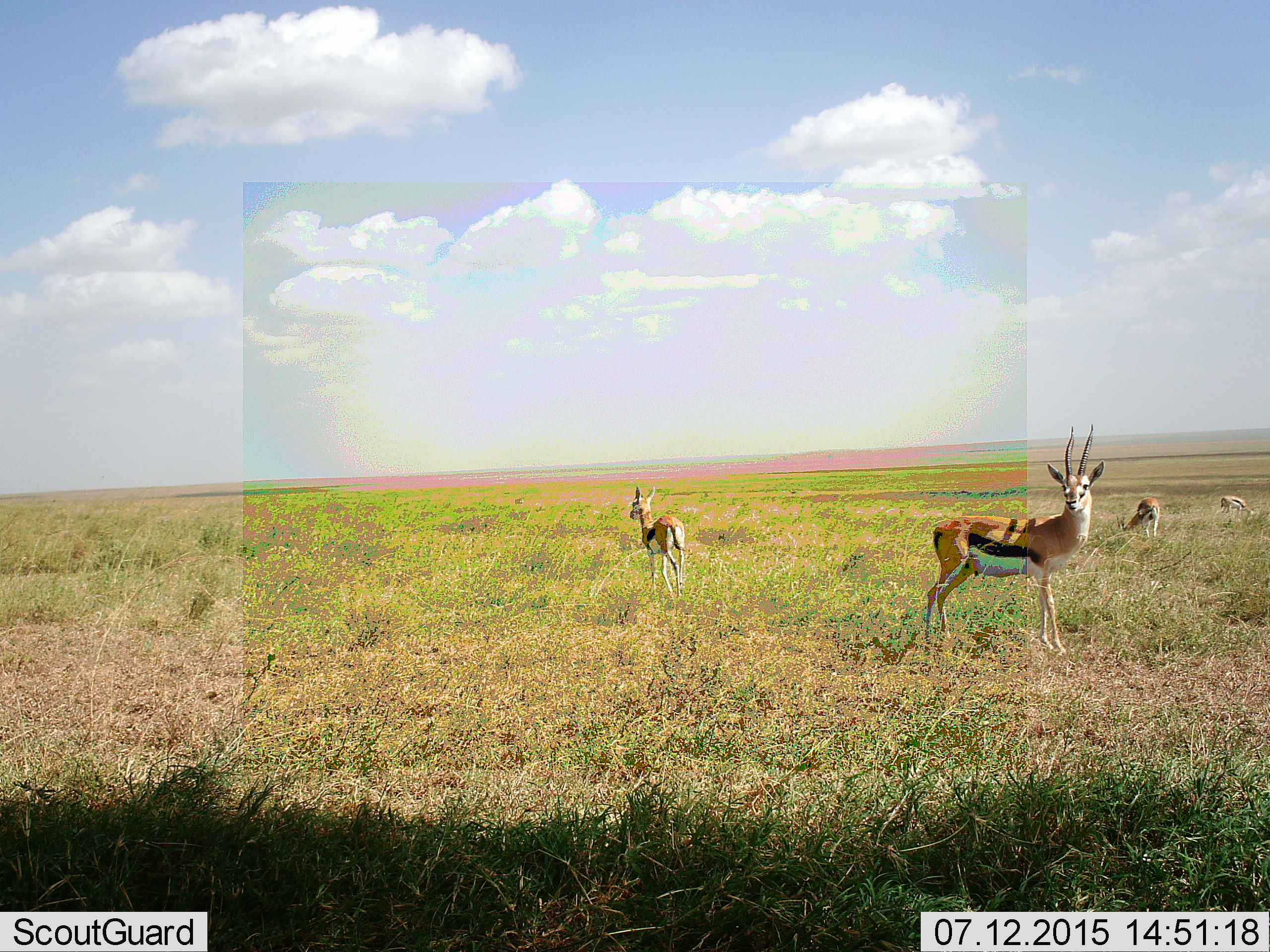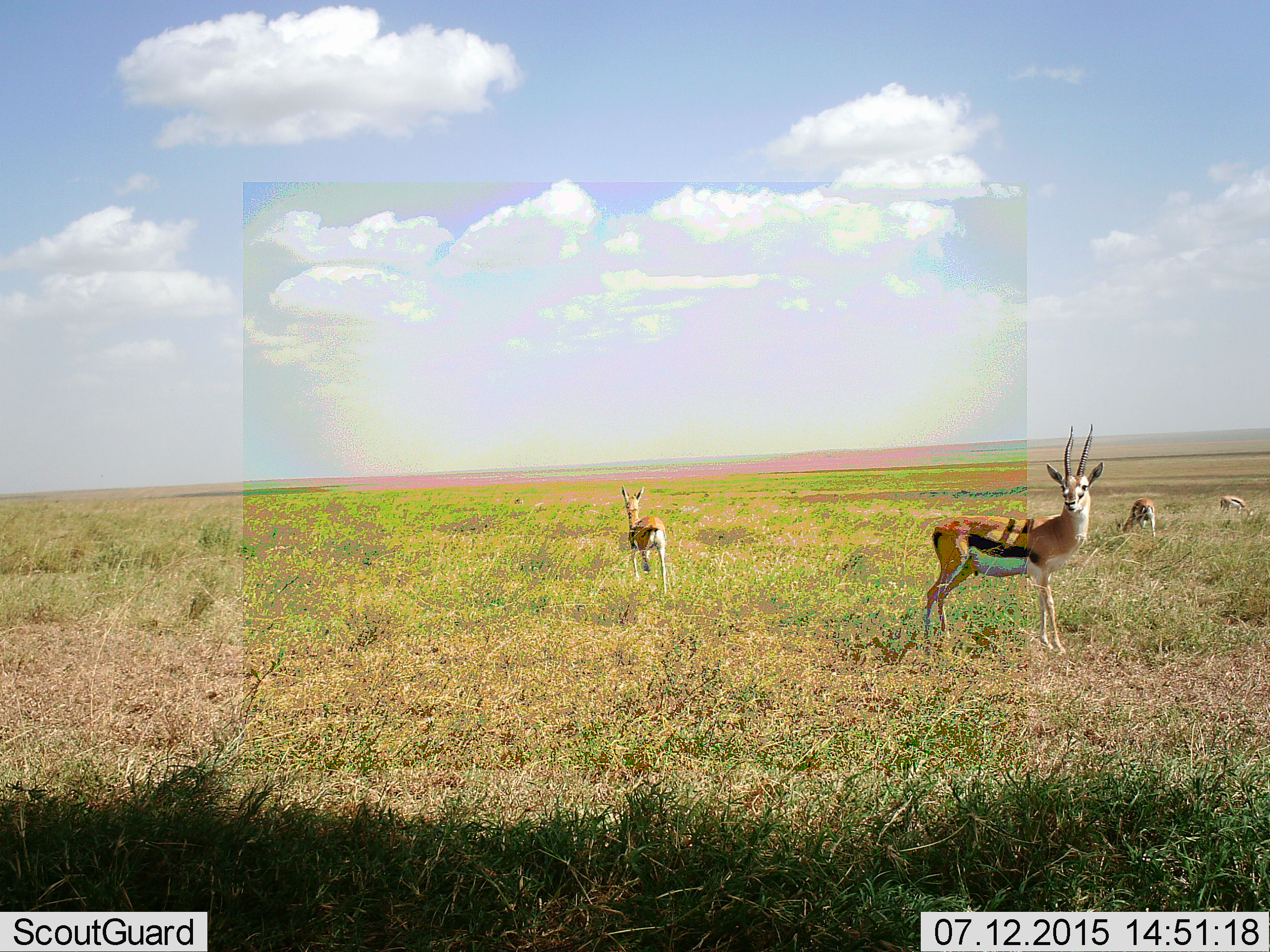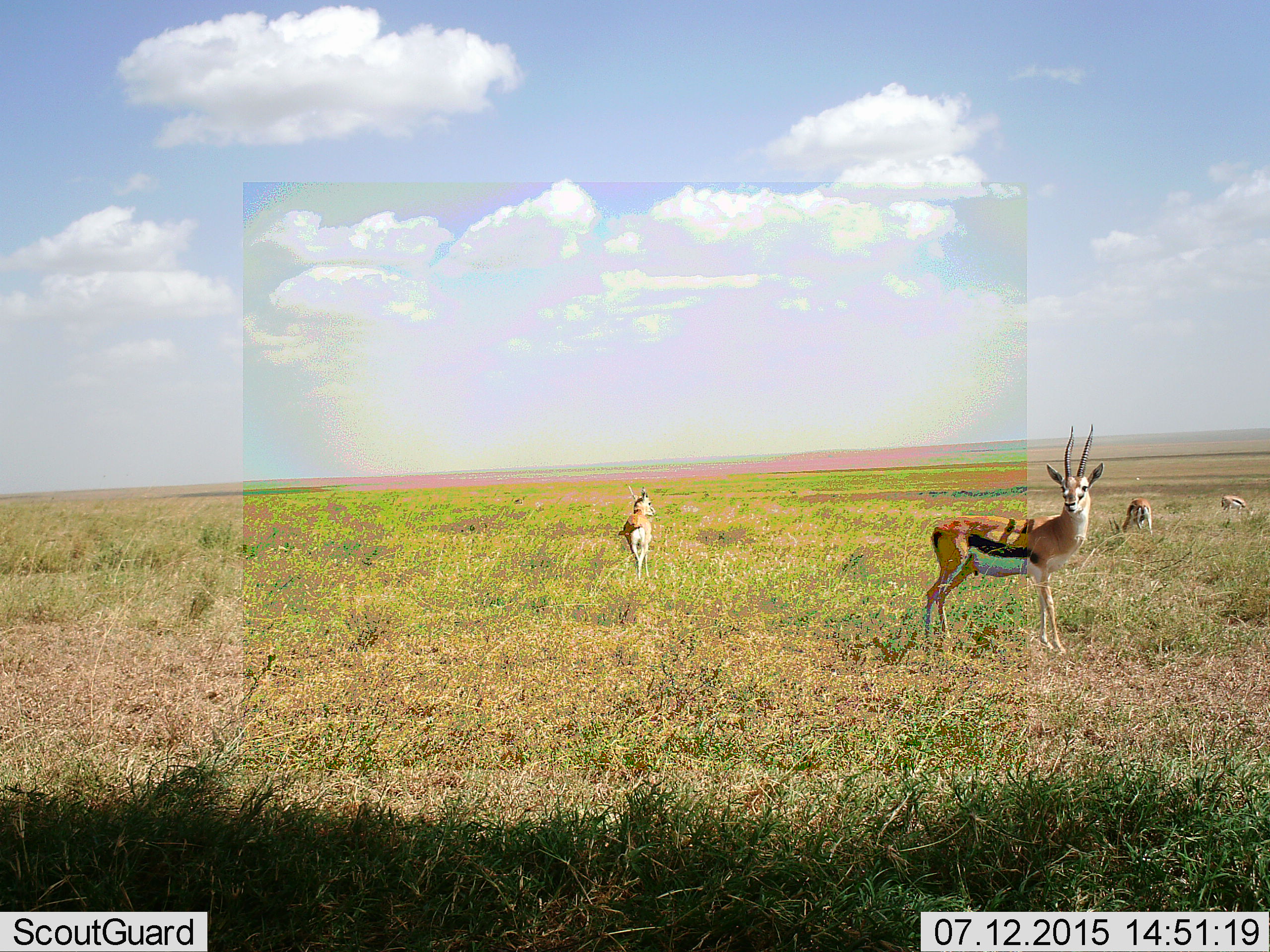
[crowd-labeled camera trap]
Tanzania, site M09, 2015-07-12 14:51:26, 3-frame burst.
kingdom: Animalia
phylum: Chordata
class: Mammalia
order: Artiodactyla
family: Bovidae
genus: Eudorcas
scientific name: Eudorcas thomsonii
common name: thomson's gazelle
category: gazellethomsons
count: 4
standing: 90%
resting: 0%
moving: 40%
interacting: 0%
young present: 10%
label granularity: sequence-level